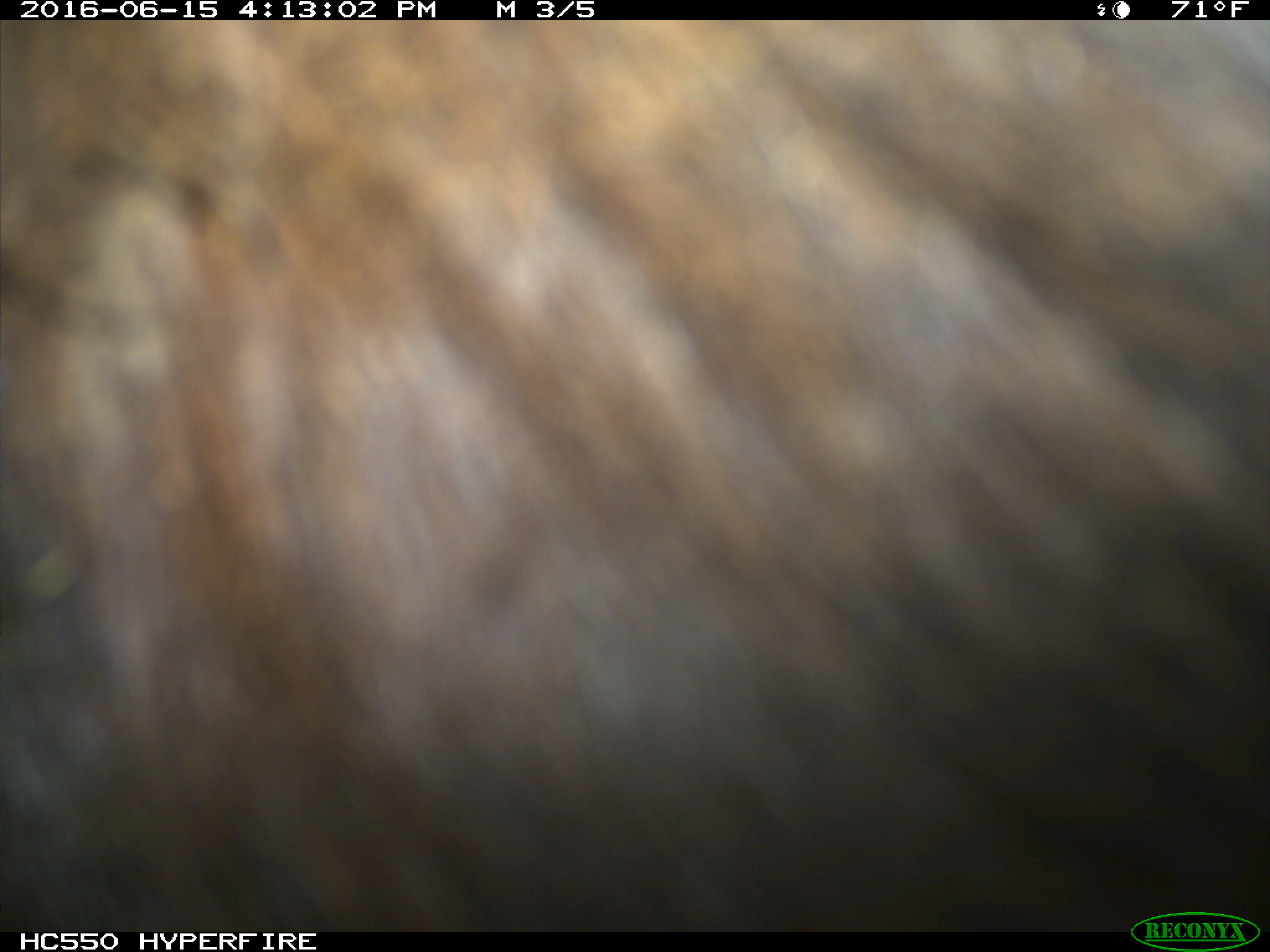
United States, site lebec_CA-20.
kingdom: Animalia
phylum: Chordata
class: Mammalia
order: Artiodactyla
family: Bovidae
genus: Bos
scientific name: Bos taurus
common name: domestic cow